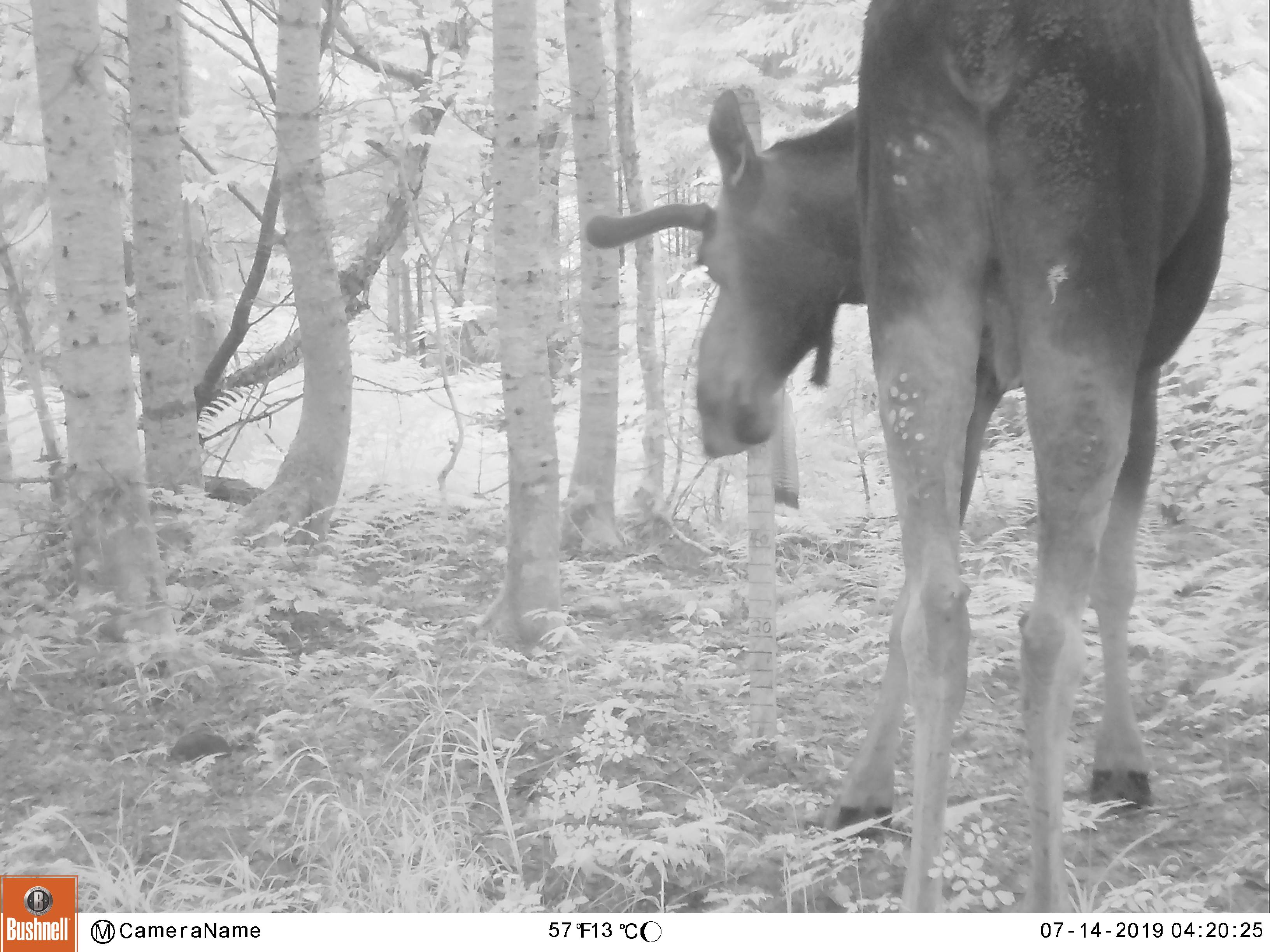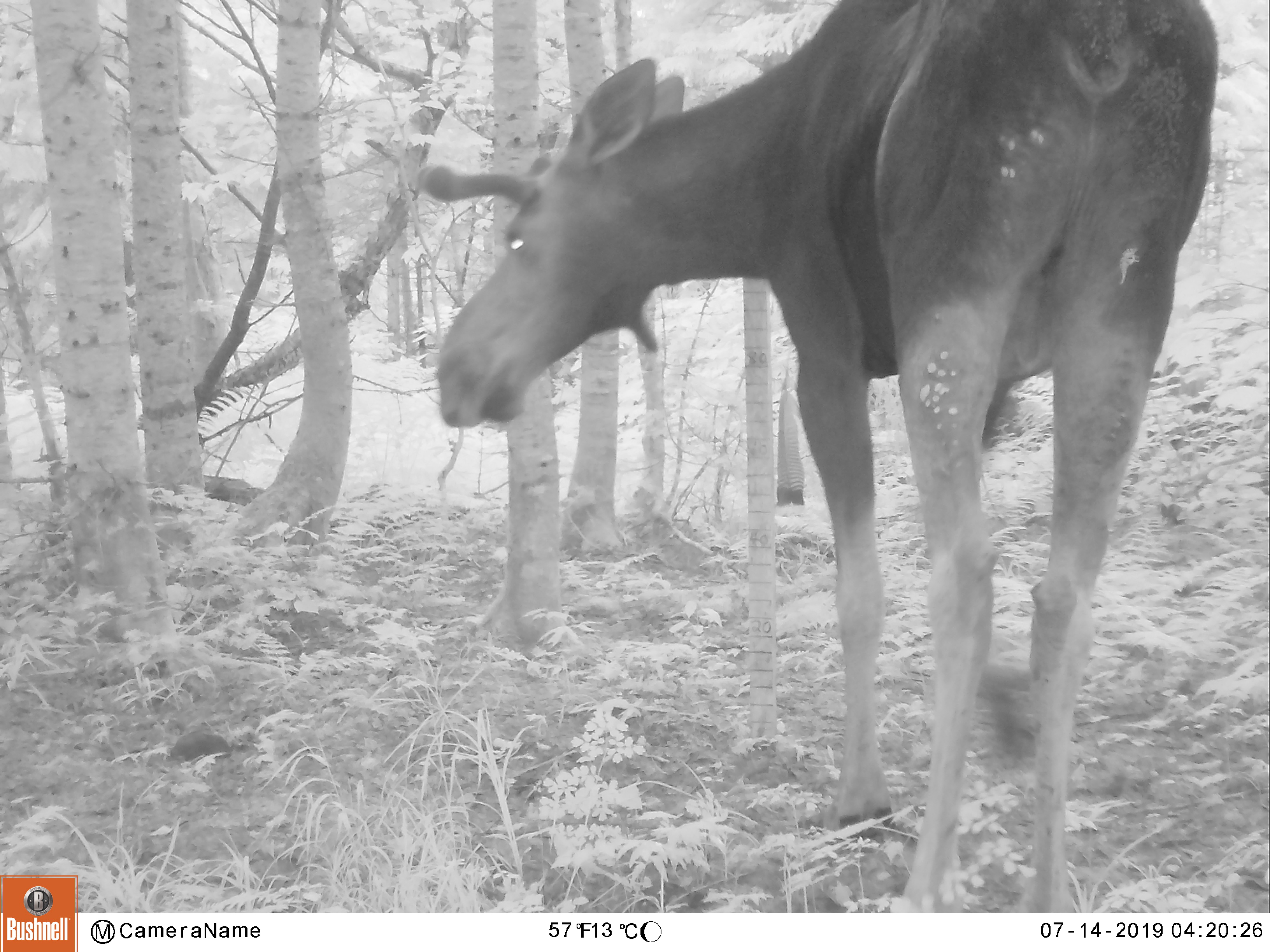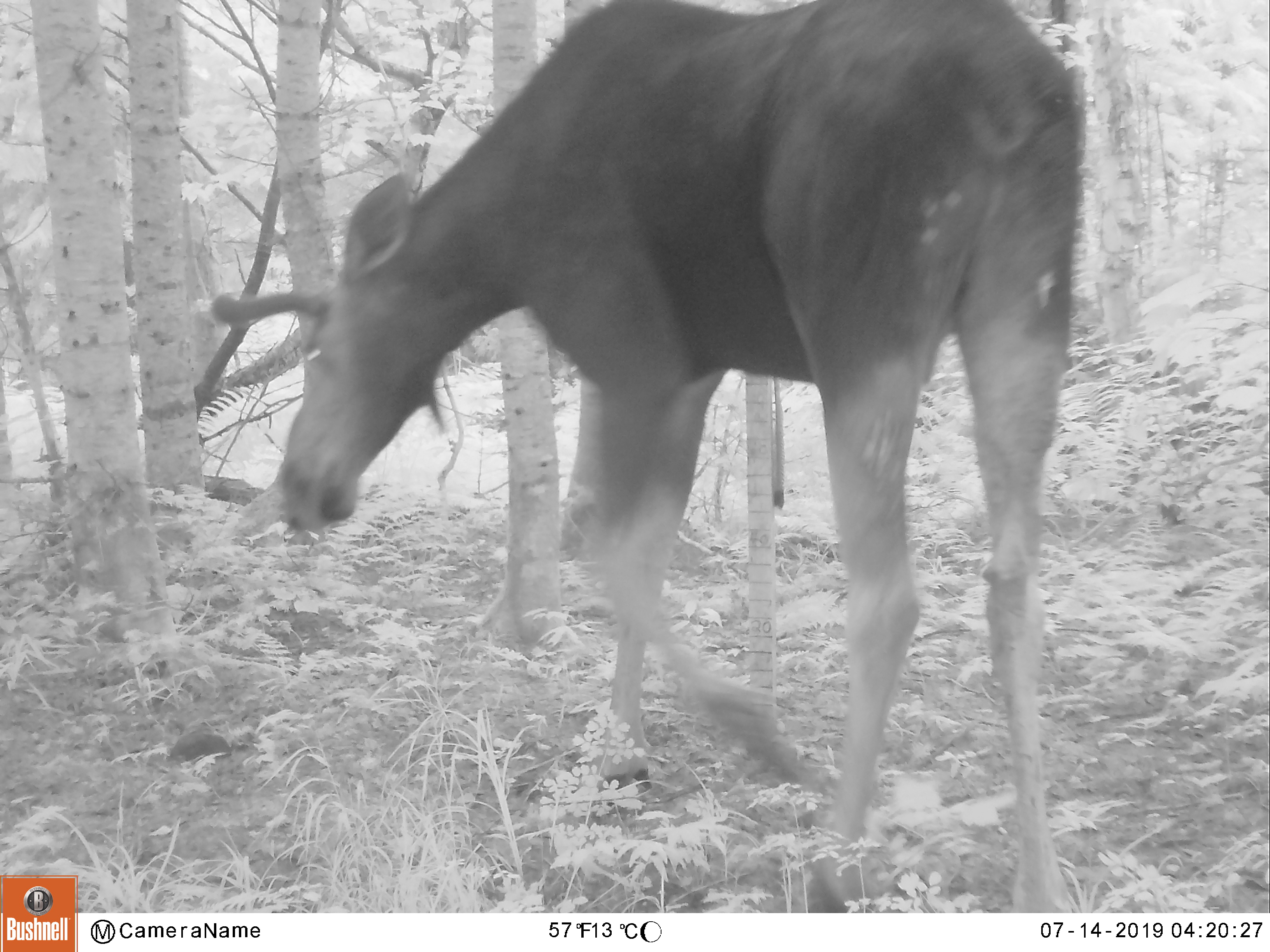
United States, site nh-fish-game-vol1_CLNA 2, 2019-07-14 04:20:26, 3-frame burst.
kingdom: Animalia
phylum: Chordata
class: Mammalia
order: Artiodactyla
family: Cervidae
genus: Alces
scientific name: Alces alces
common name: moose